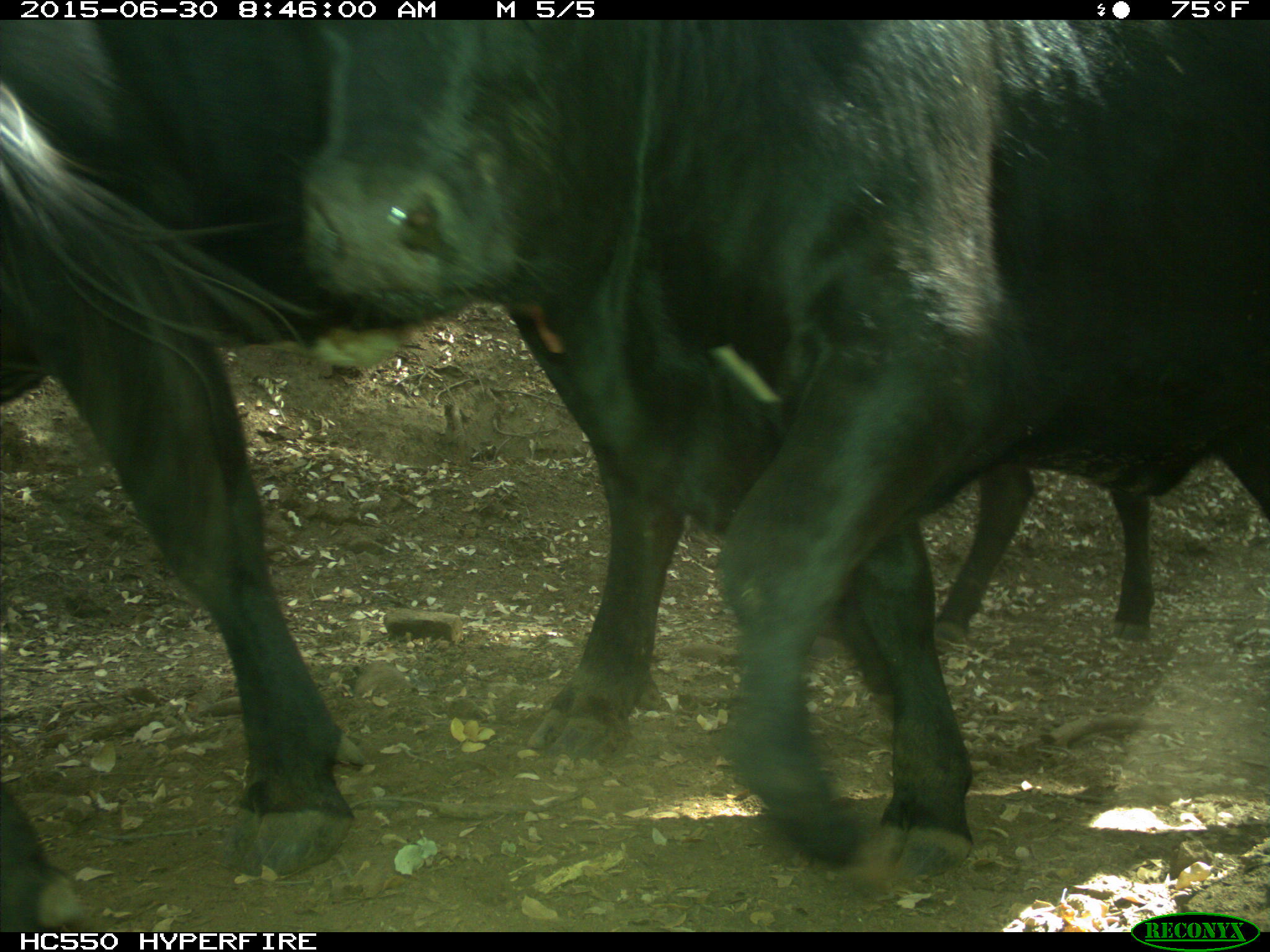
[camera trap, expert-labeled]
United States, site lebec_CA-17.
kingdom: Animalia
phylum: Chordata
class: Mammalia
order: Artiodactyla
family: Bovidae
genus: Bos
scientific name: Bos taurus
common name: domestic cow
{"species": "Bos taurus (domestic cow)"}